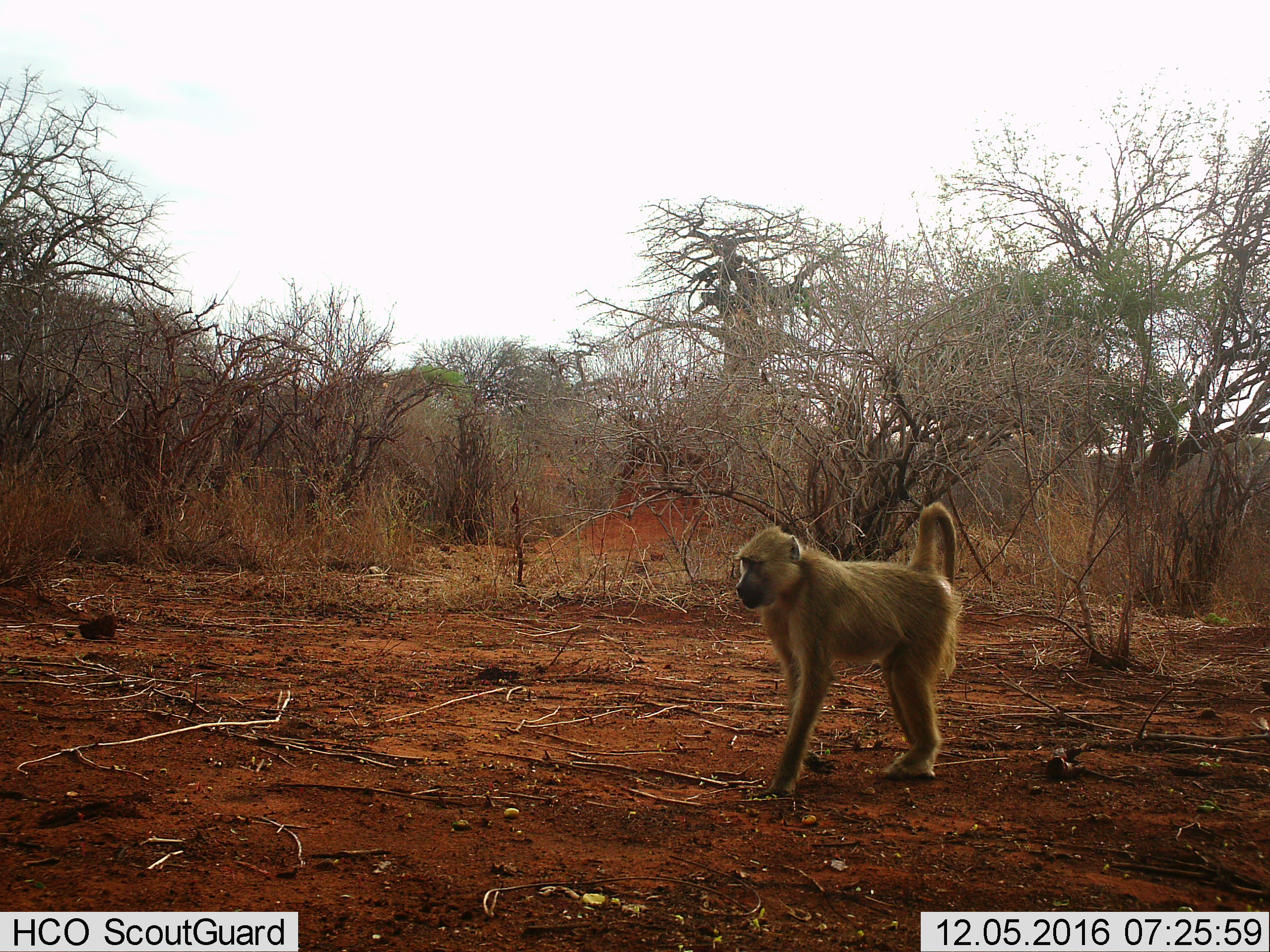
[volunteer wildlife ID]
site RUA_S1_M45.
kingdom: Animalia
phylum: Chordata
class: Mammalia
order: Primates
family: Cercopithecidae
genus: Papio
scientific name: Papio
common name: baboon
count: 1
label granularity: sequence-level